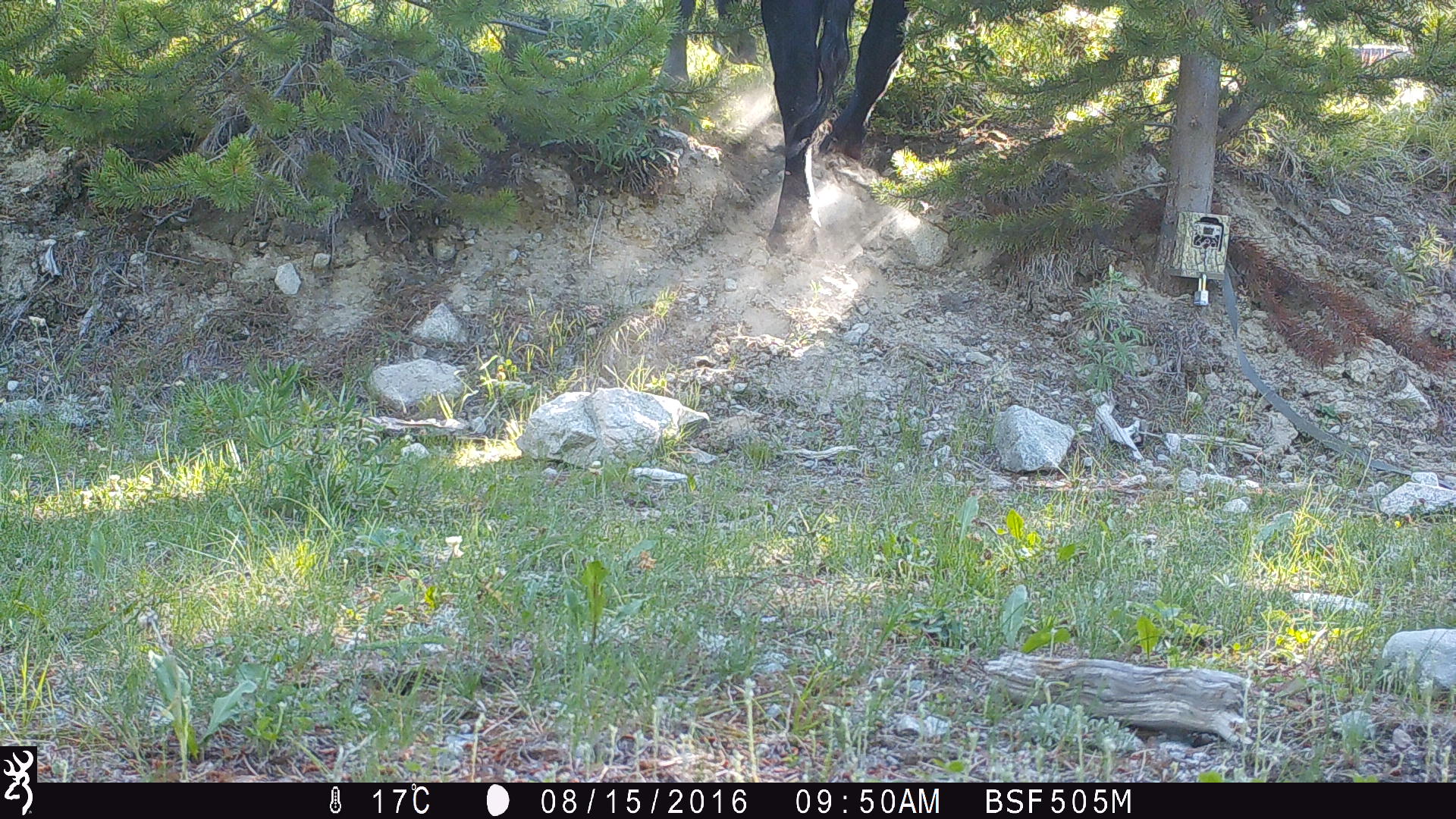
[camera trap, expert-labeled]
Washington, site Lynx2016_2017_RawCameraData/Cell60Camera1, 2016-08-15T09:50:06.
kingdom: Animalia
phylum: Chordata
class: Mammalia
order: Artiodactyla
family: Bovidae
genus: Bos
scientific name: Bos taurus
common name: domestic cattle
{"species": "domestic cattle (Bos taurus)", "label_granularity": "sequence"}